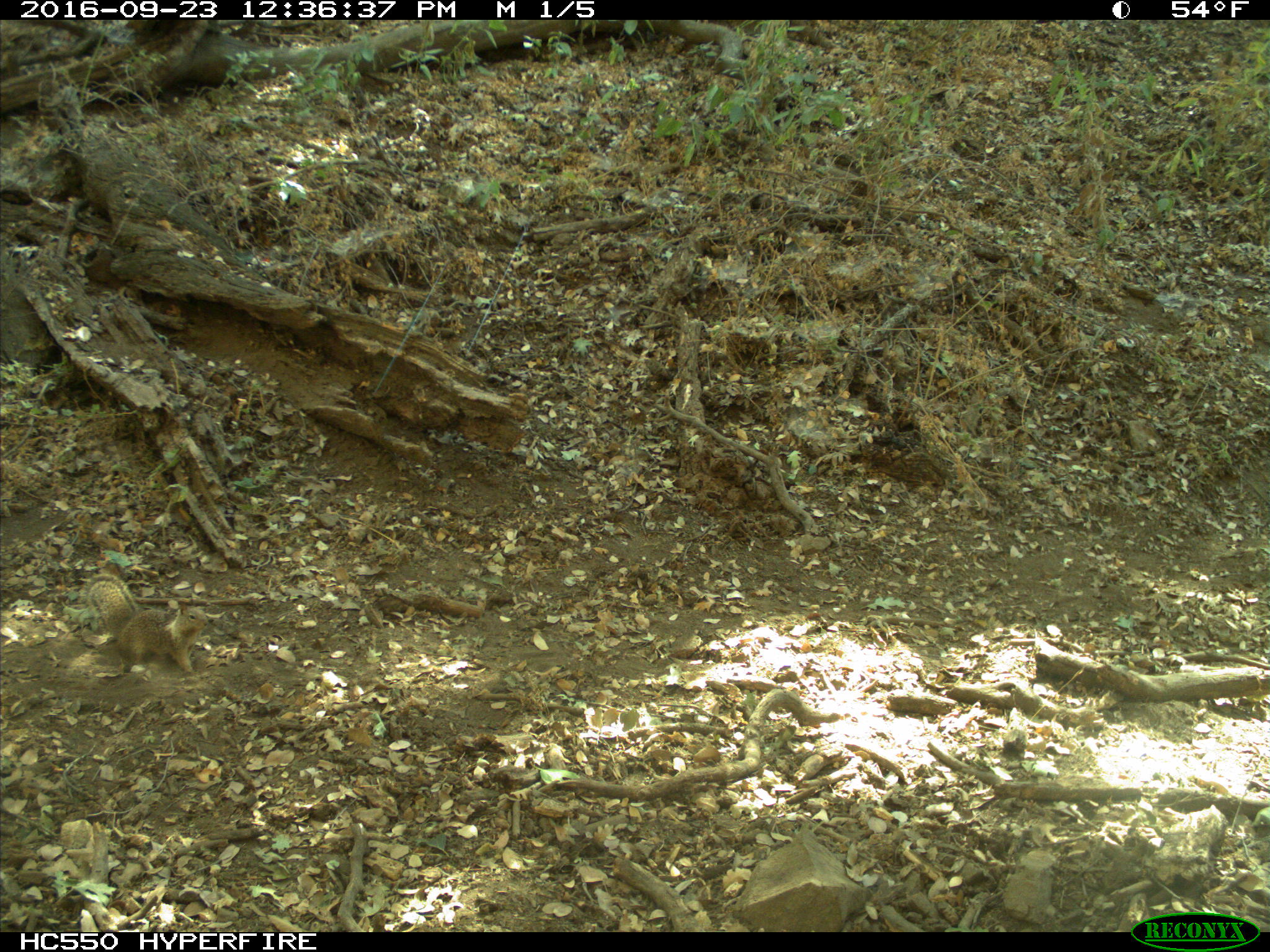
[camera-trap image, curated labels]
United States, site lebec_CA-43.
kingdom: Animalia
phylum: Chordata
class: Mammalia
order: Rodentia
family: Sciuridae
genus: Otospermophilus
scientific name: Otospermophilus beecheyi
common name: california ground squirrel